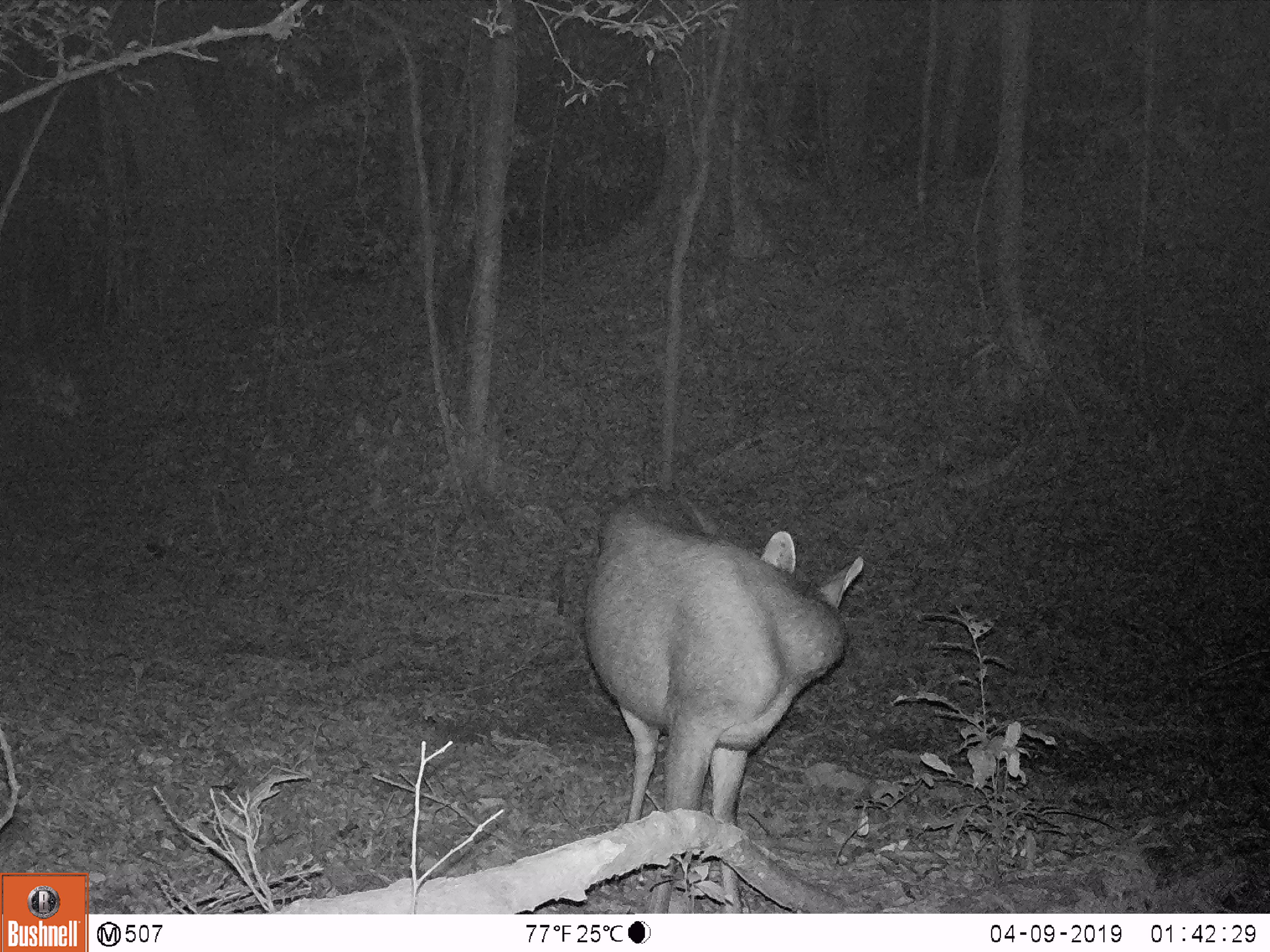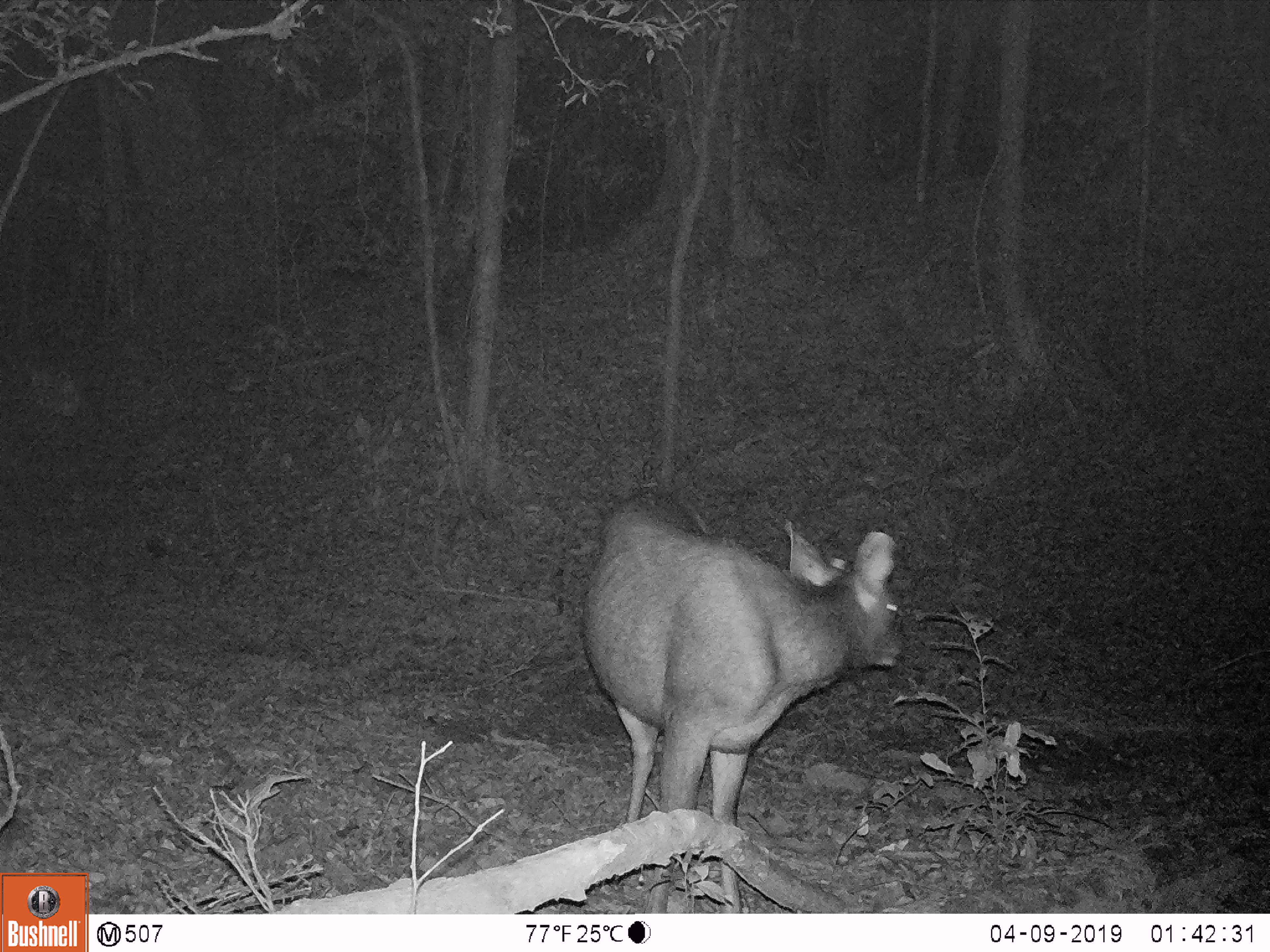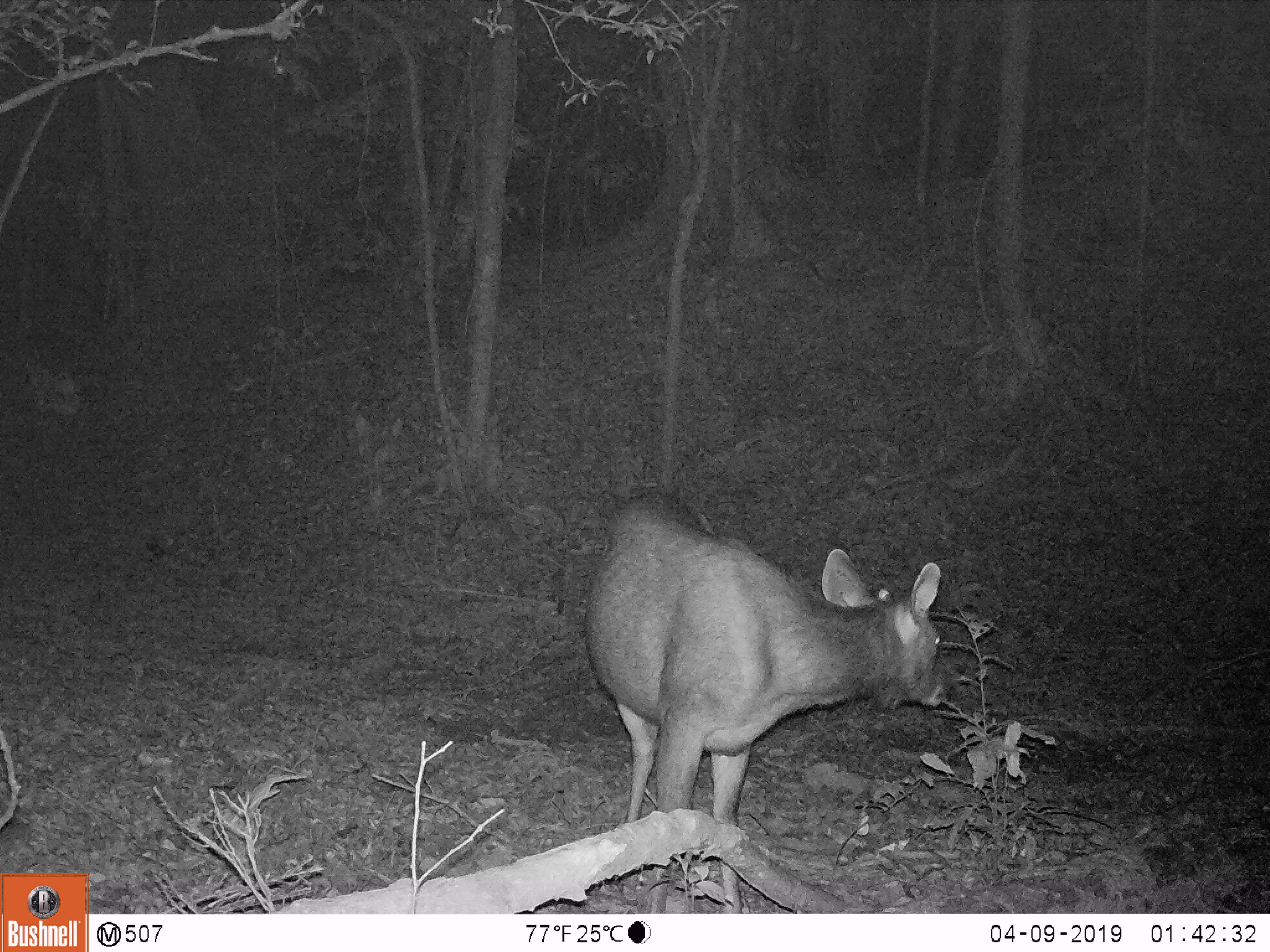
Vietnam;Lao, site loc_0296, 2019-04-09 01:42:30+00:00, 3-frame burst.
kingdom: Animalia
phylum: Chordata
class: Mammalia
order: Artiodactyla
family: Cervidae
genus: Rusa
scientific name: Rusa unicolor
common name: sambar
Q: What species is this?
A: Sambar (Rusa unicolor).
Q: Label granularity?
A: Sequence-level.